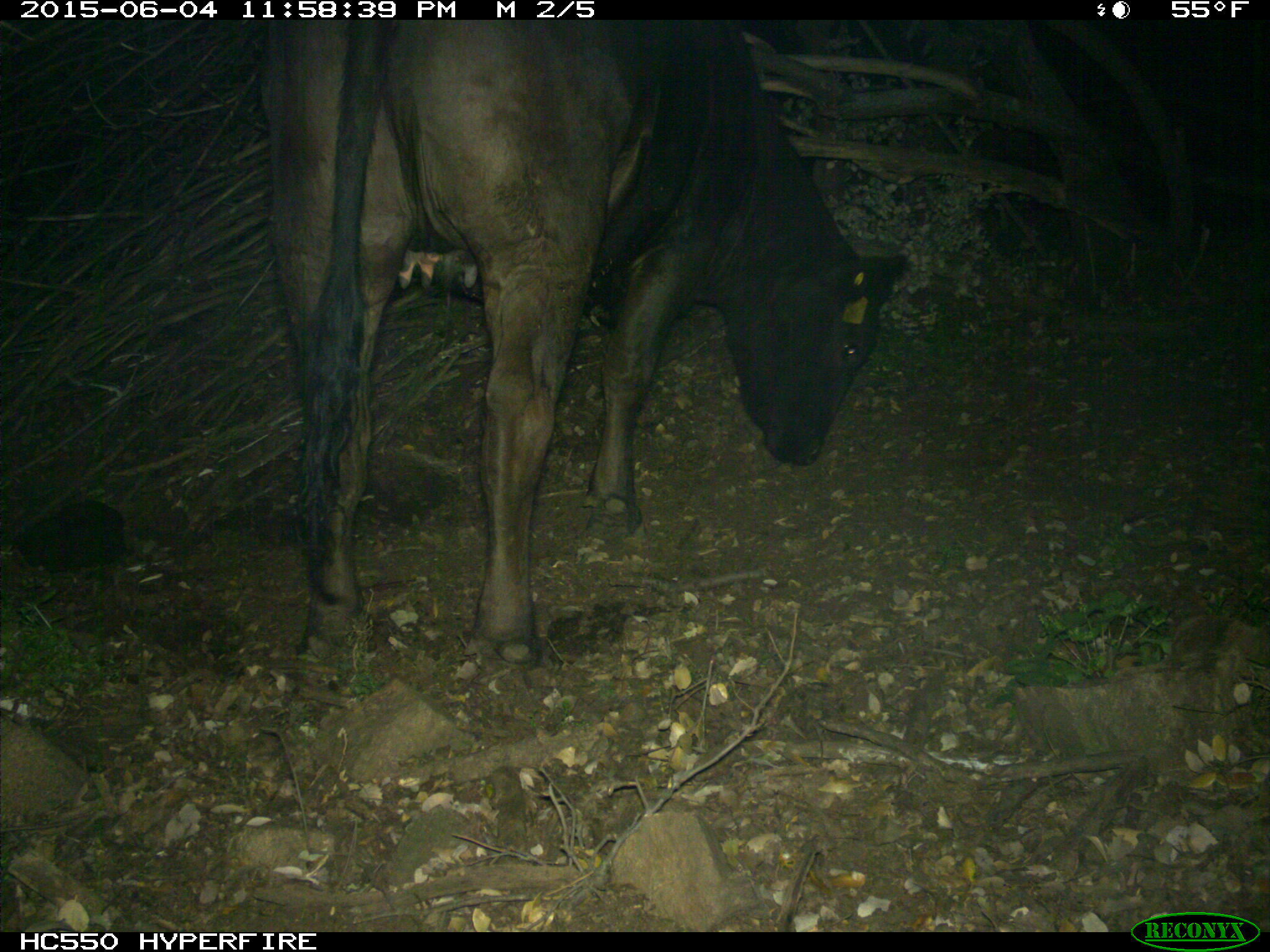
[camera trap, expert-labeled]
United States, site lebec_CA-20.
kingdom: Animalia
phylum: Chordata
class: Mammalia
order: Artiodactyla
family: Bovidae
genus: Bos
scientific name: Bos taurus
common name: domestic cow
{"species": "Bos taurus (domestic cow)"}